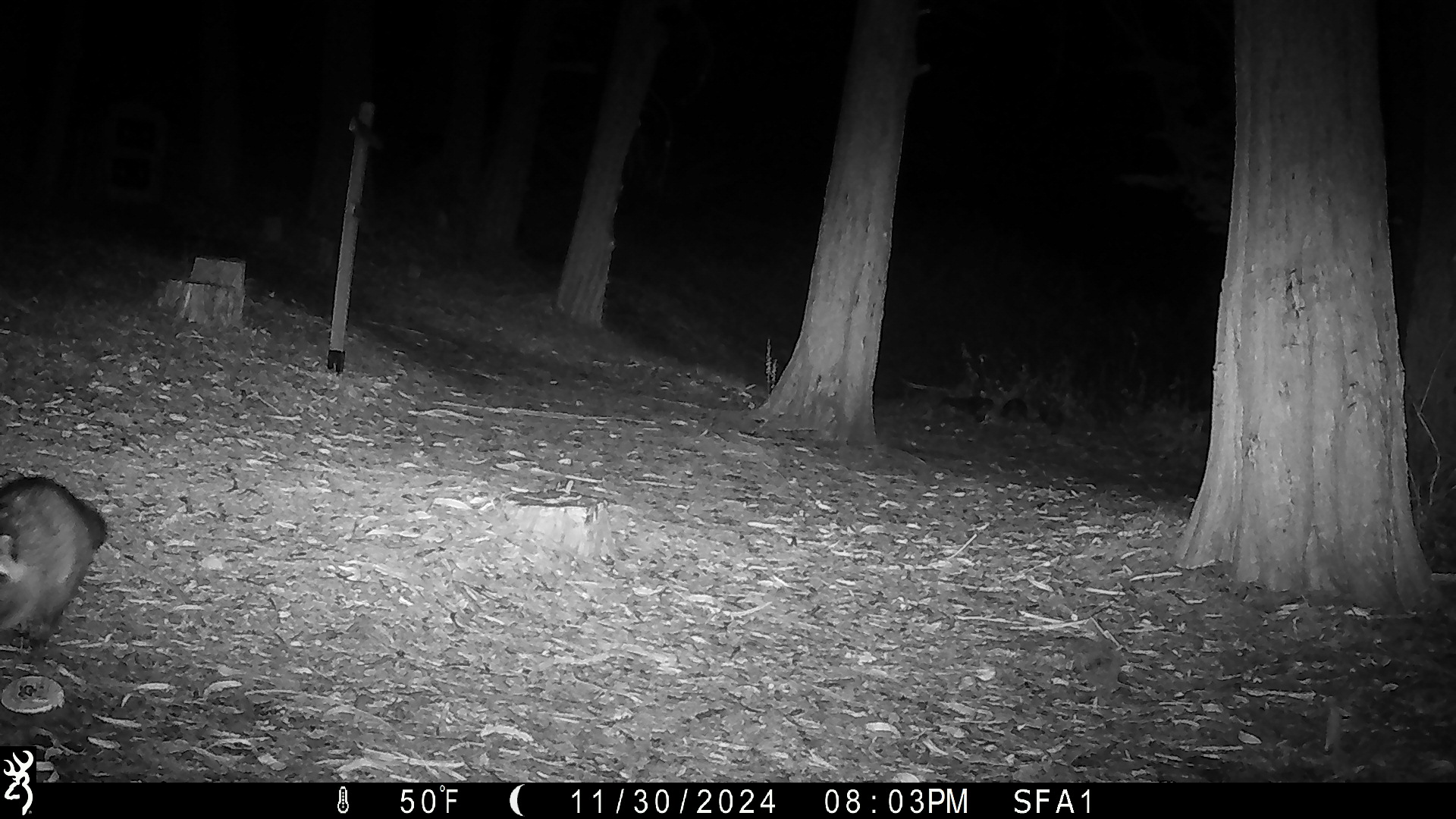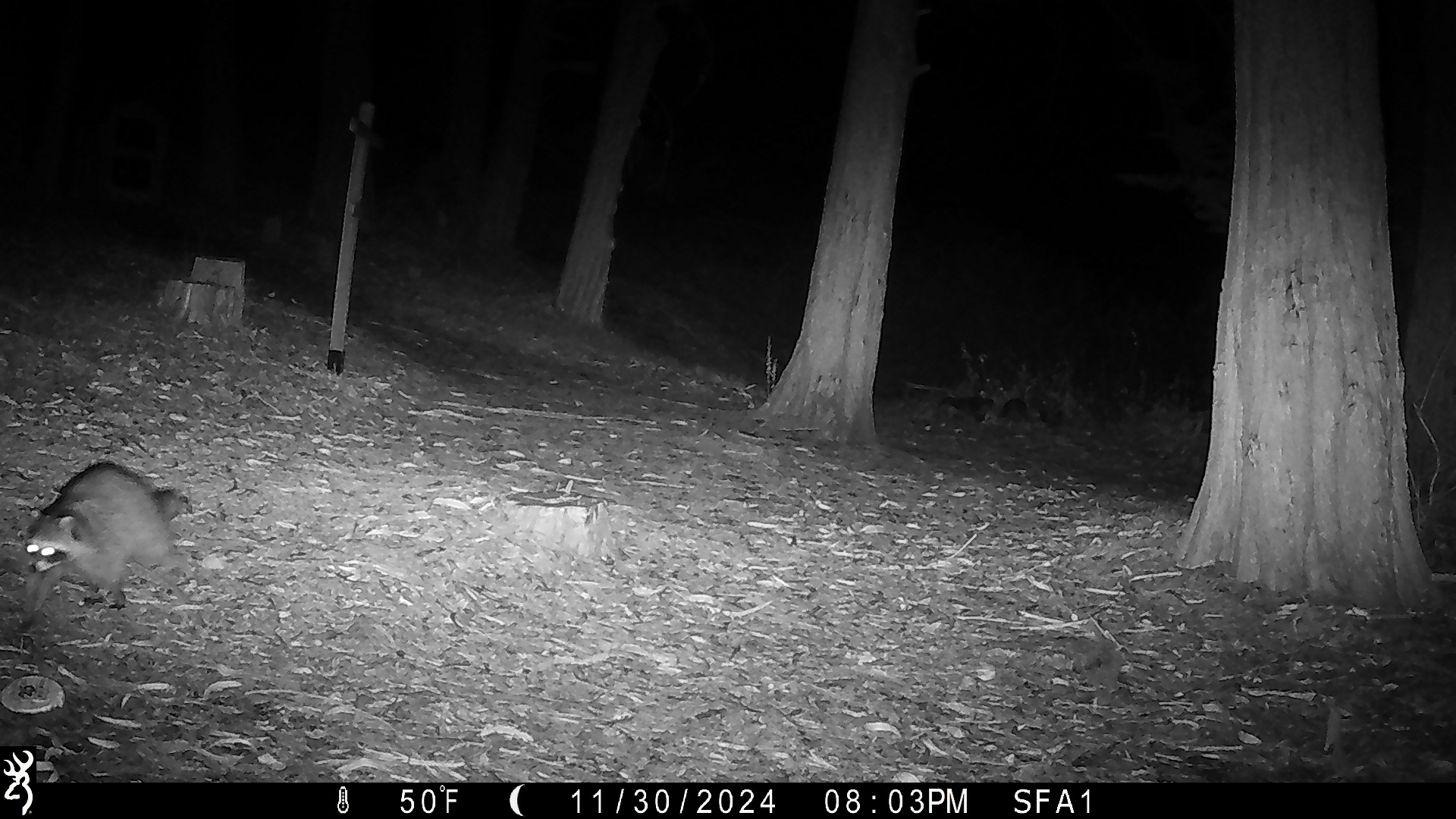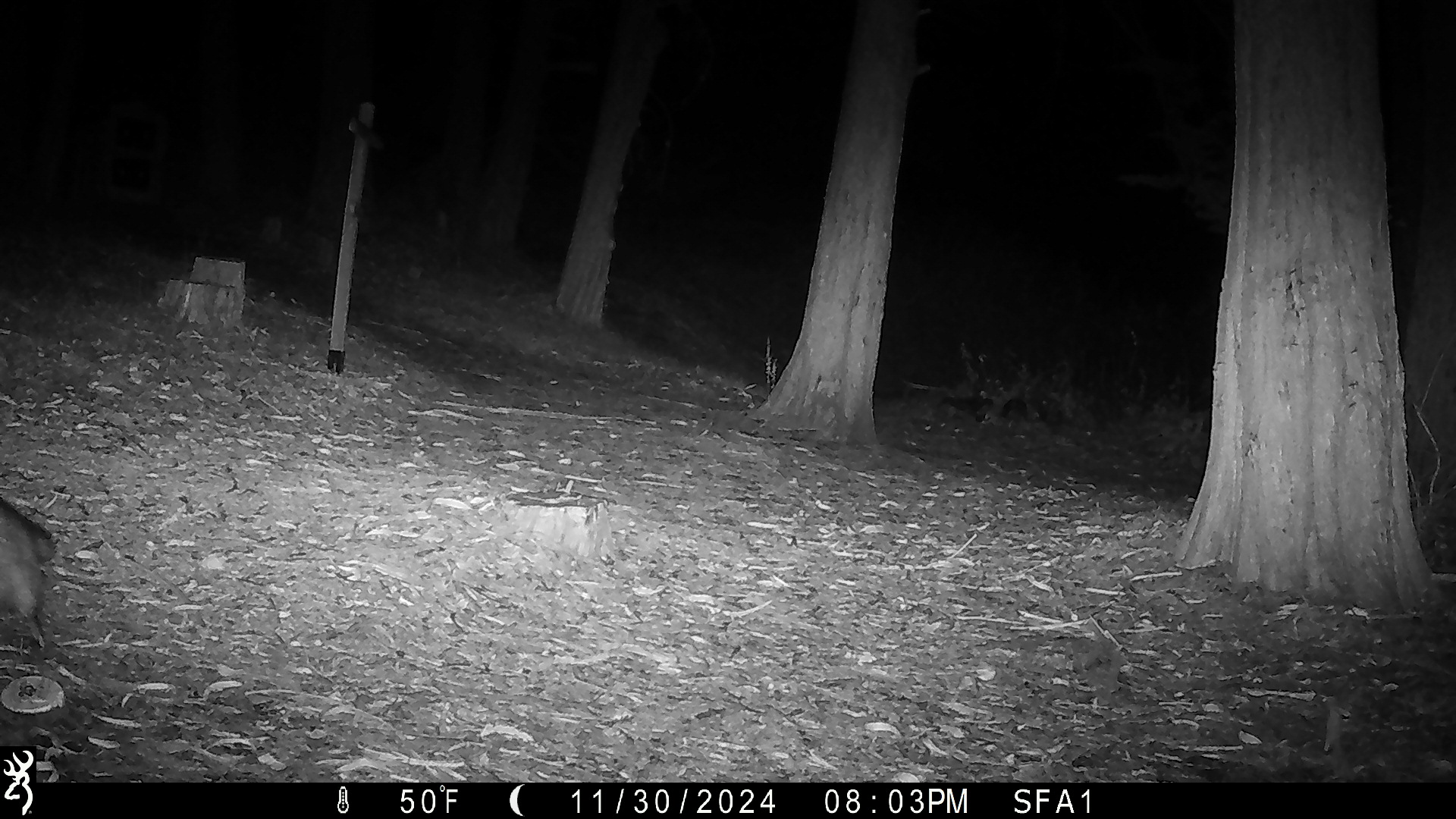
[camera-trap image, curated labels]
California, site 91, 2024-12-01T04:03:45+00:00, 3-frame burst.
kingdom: Animalia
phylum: Chordata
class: Mammalia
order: Carnivora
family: Procyonidae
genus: Procyon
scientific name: Procyon lotor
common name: raccoon